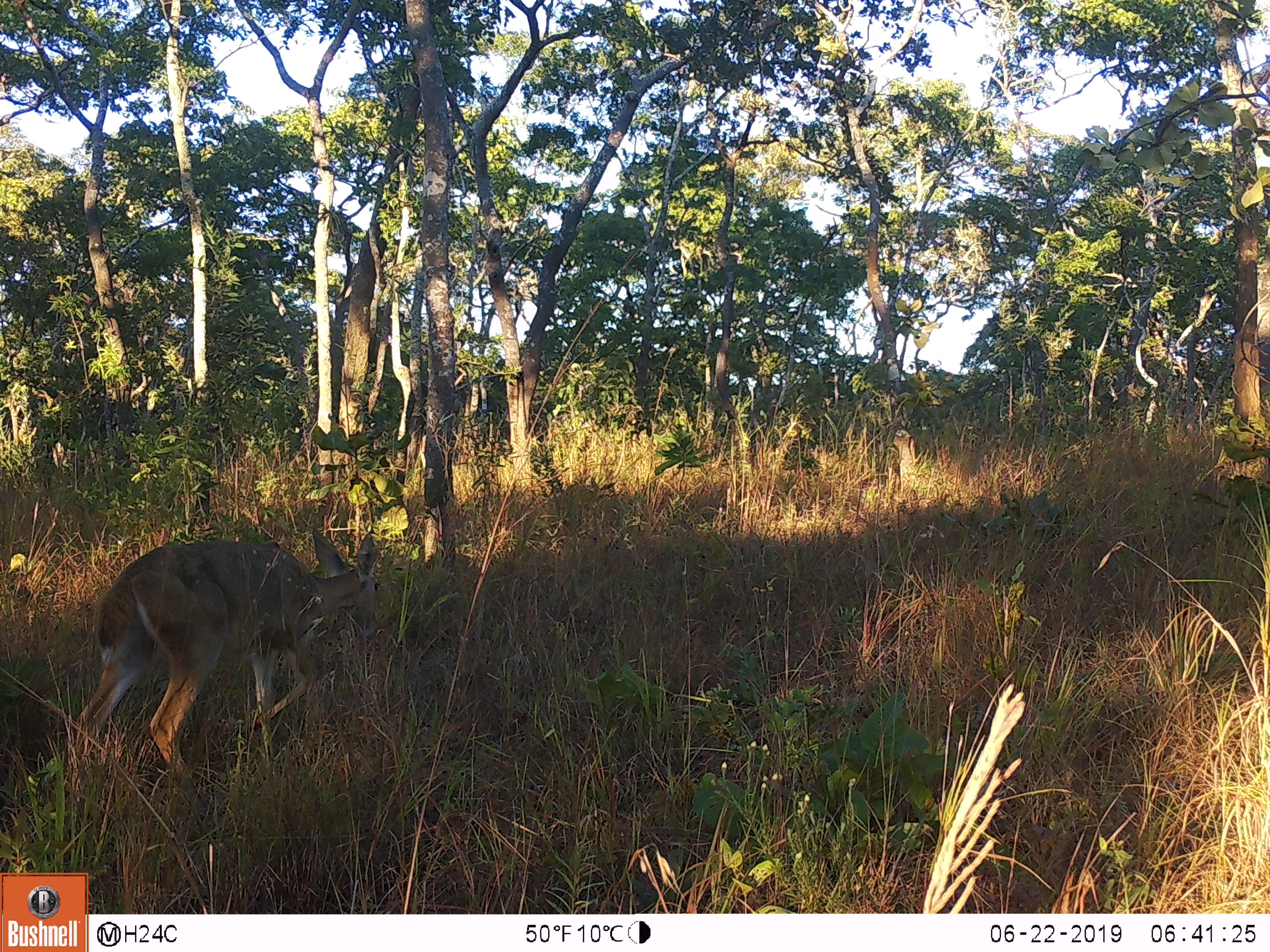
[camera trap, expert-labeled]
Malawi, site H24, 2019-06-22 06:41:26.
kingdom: Animalia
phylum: Chordata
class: Mammalia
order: Artiodactyla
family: Bovidae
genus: Redunca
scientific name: Redunca arundinum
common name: southern reedbuck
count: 1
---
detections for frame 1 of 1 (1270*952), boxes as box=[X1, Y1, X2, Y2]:
southern reedbuck: box=[54, 518, 386, 804]